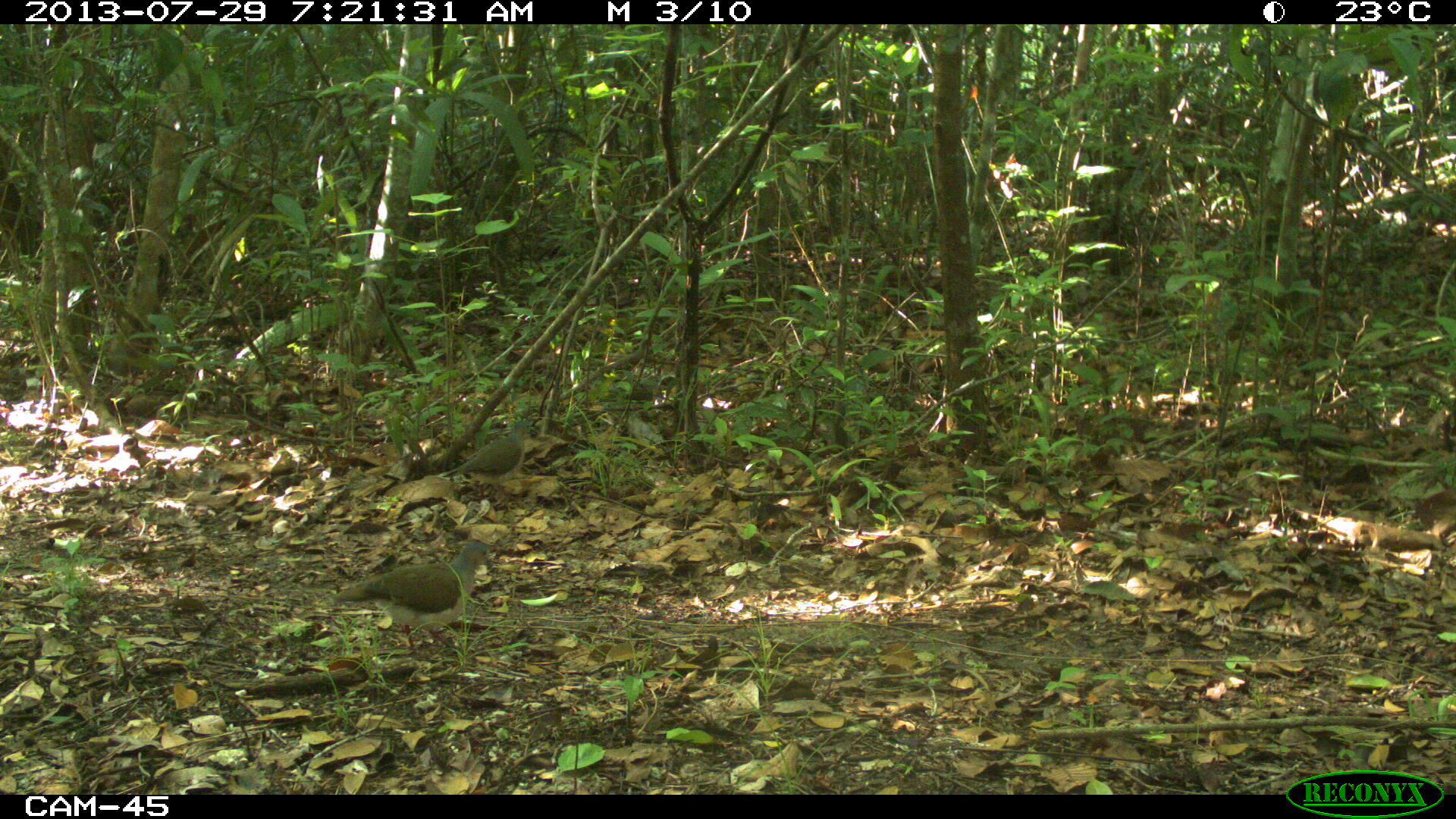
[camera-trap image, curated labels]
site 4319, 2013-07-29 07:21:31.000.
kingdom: Animalia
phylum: Chordata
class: Aves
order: Columbiformes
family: Columbidae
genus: Leptotila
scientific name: Leptotila plumbeiceps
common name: gray-headed dove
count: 1